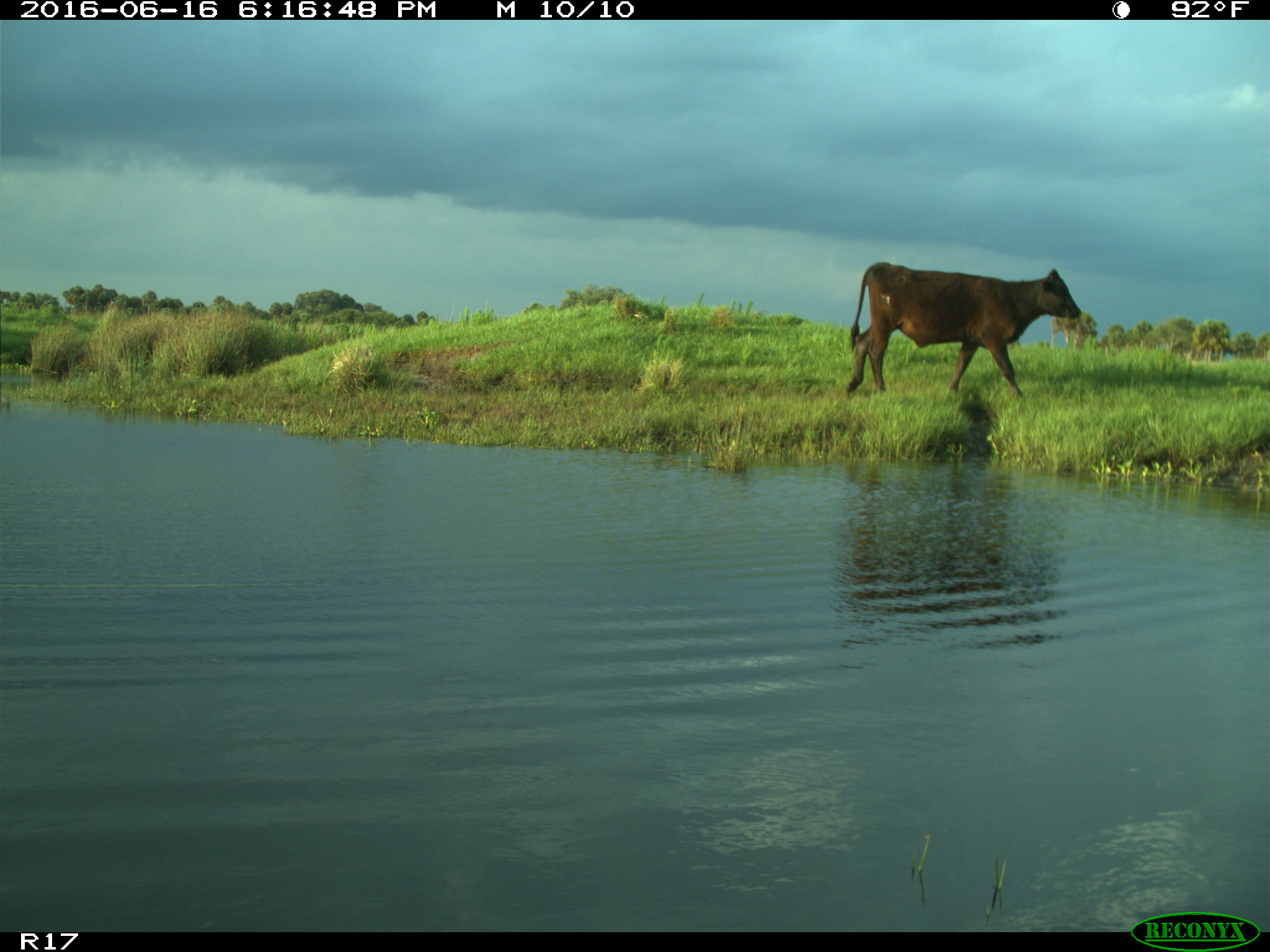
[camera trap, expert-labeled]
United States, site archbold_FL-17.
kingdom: Animalia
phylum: Chordata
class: Mammalia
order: Artiodactyla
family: Bovidae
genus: Bos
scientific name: Bos taurus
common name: domestic cow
Bos taurus (domestic cow).